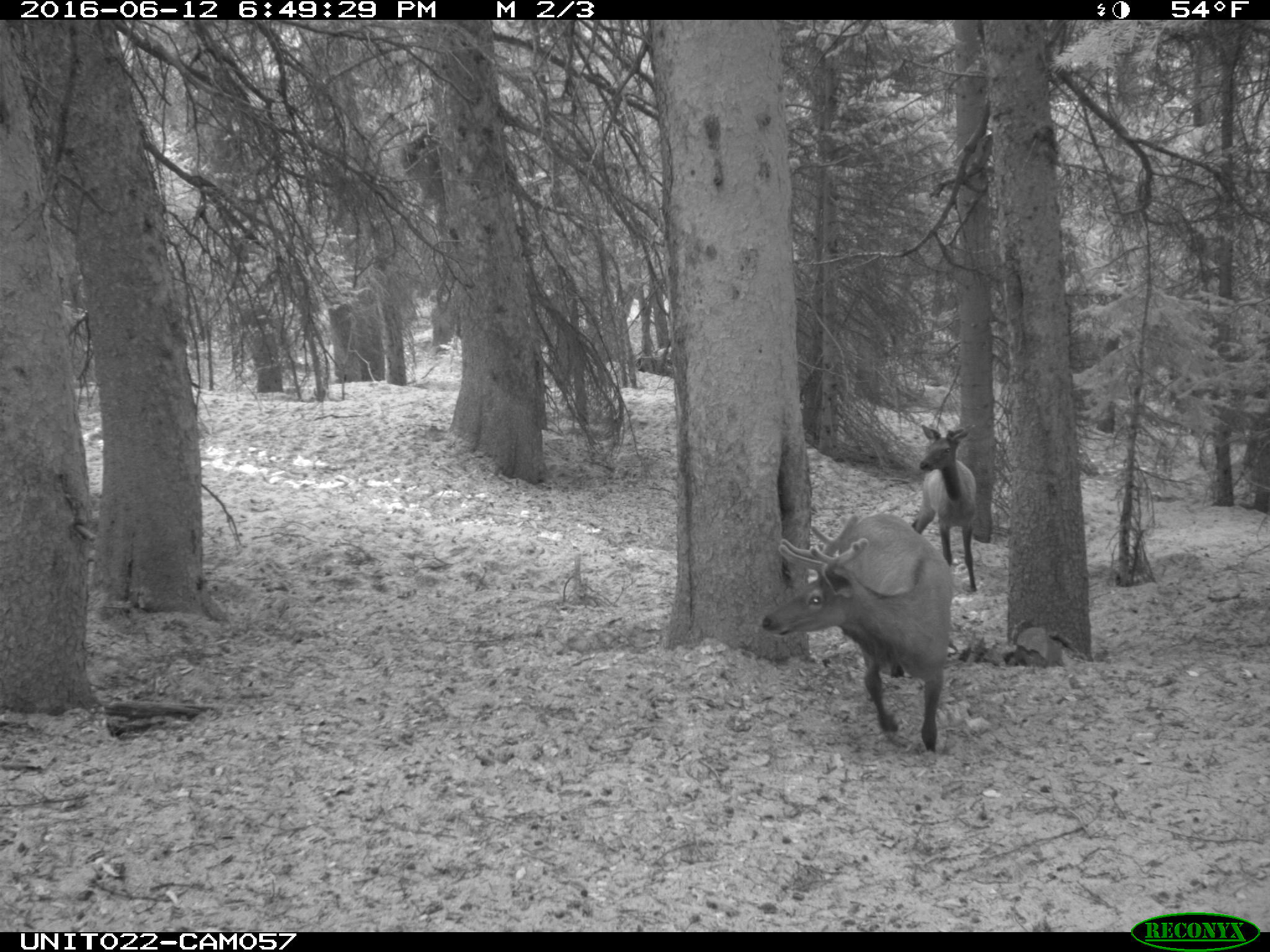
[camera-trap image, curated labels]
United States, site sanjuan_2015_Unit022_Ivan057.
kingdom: Animalia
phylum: Chordata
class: Mammalia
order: Artiodactyla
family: Cervidae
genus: Cervus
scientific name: Cervus elaphus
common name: red deer